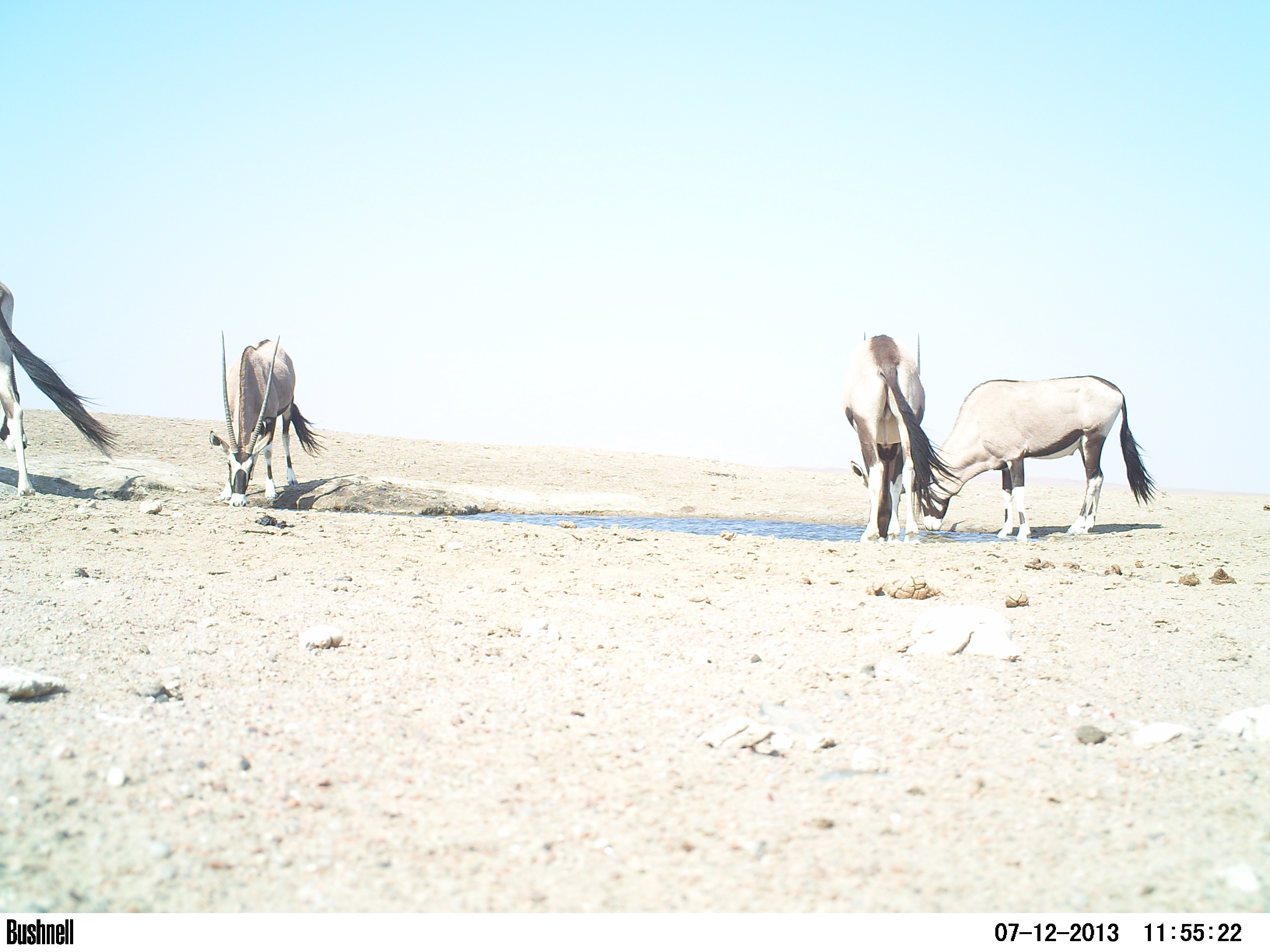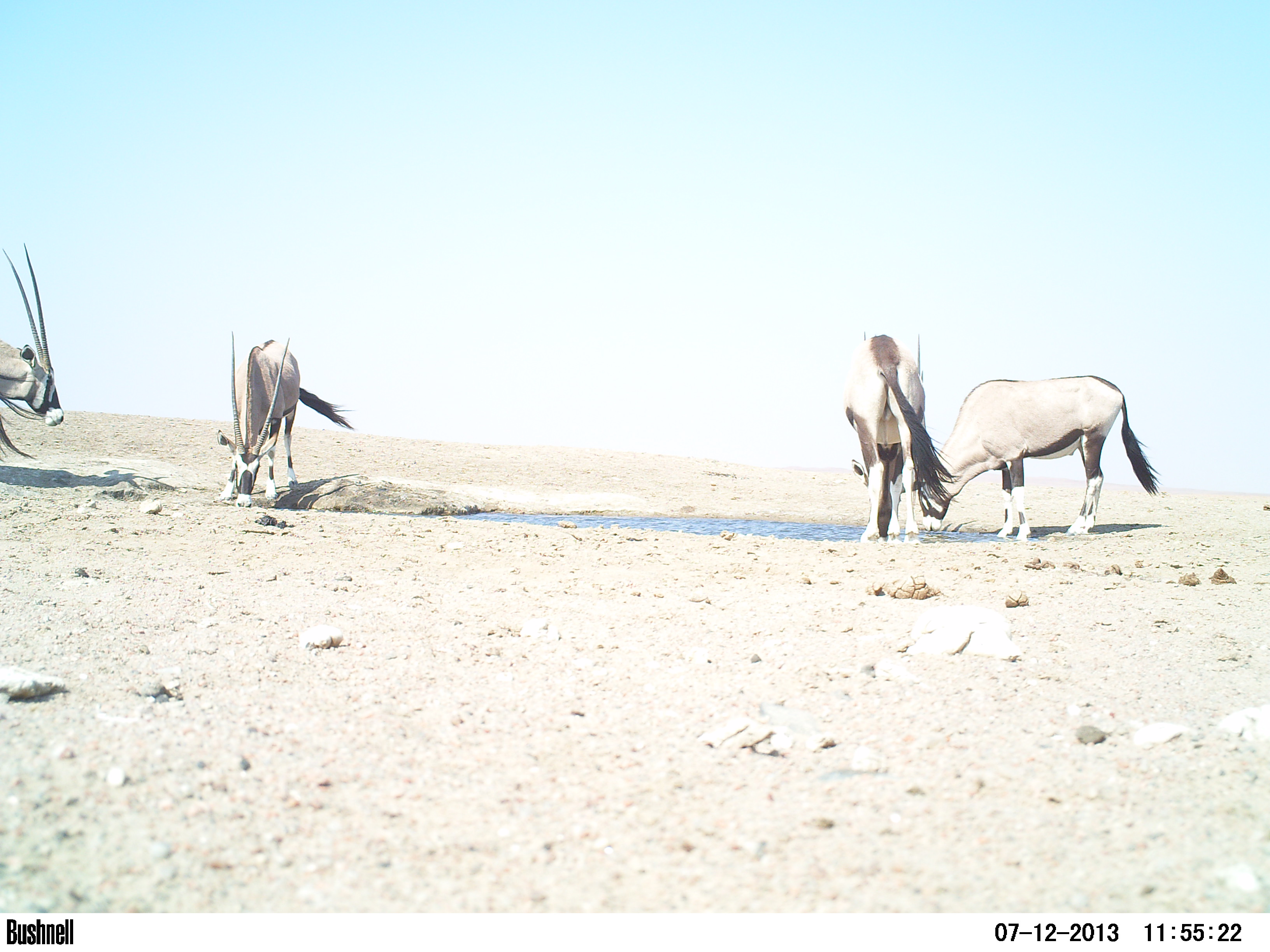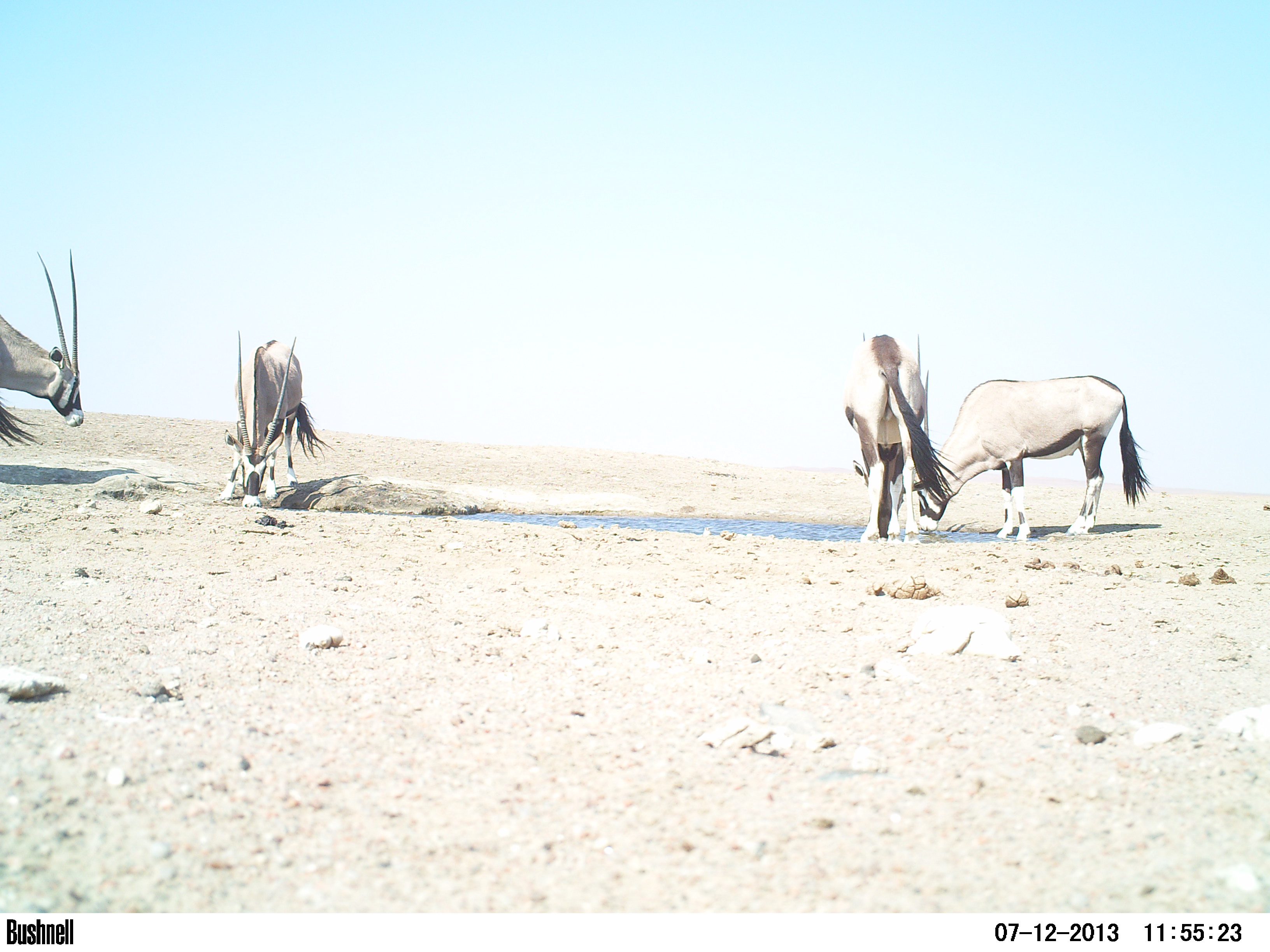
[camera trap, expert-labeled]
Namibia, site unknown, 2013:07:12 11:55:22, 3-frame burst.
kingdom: Animalia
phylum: Chordata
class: Mammalia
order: Artiodactyla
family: Bovidae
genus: Oryx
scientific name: Oryx gazella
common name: gemsbok